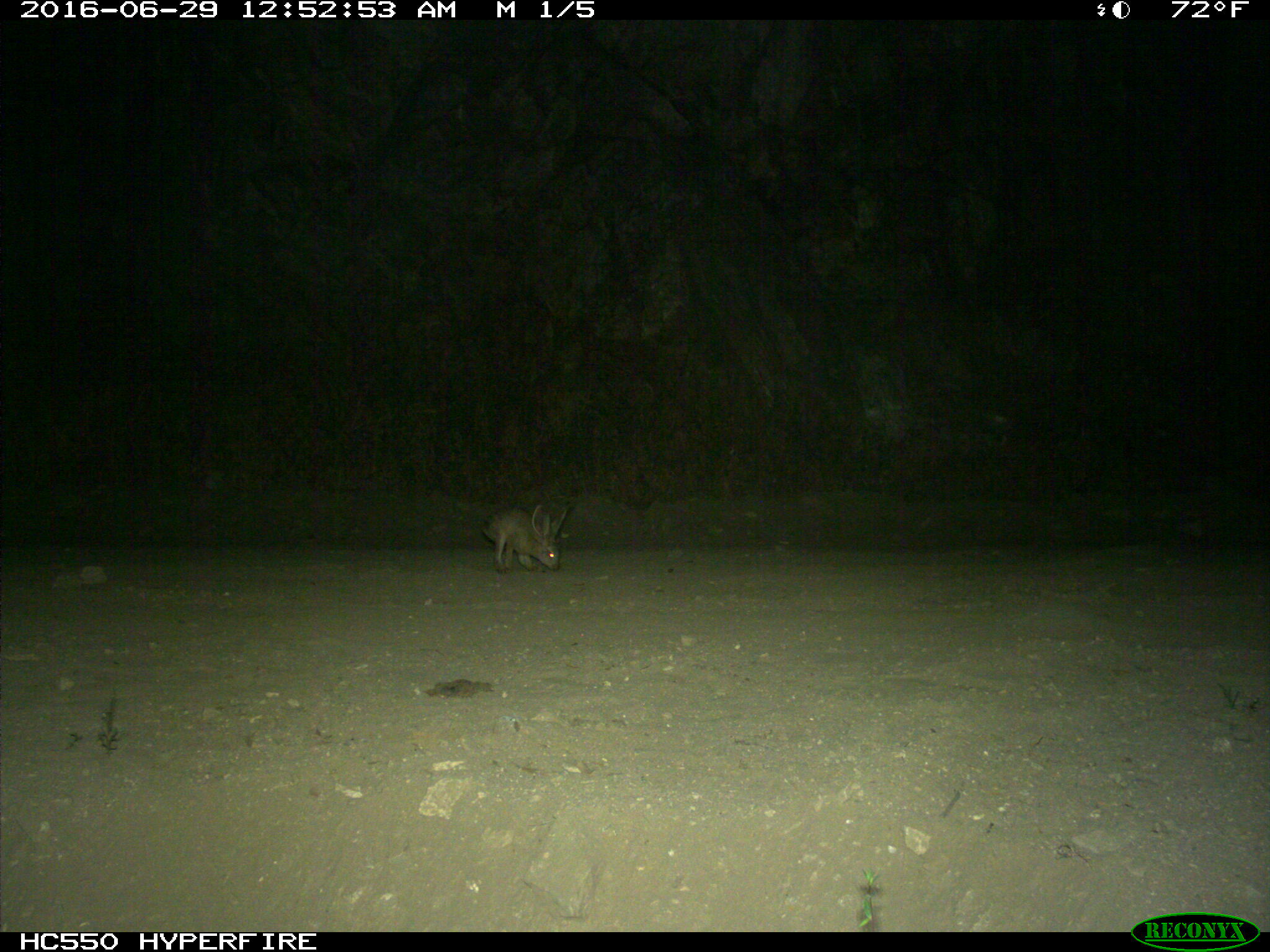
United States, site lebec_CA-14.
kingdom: Animalia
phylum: Chordata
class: Mammalia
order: Lagomorpha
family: Leporidae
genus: Lepus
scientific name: Lepus californicus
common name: black-tailed jackrabbit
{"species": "Lepus californicus (black-tailed jackrabbit)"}